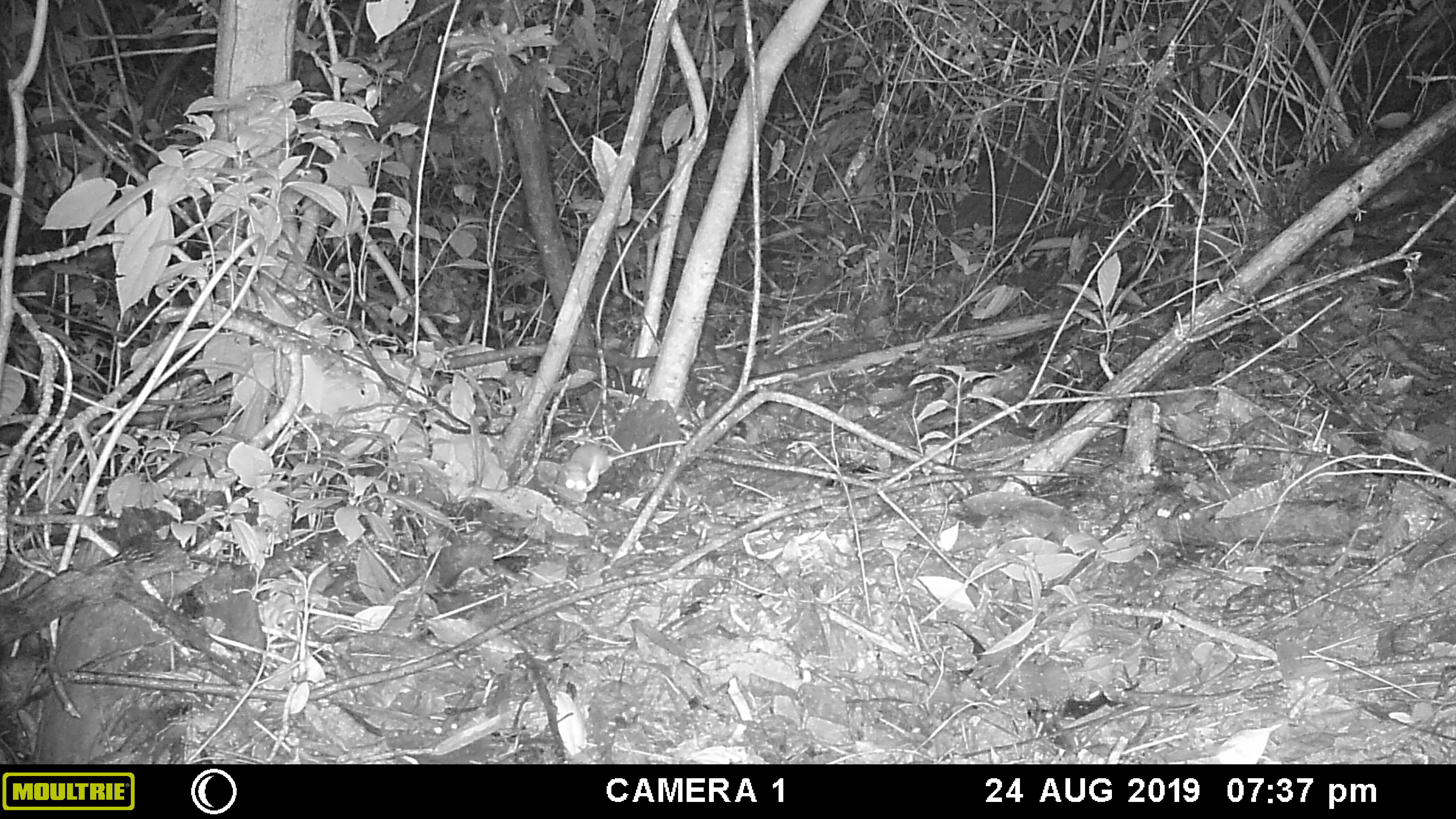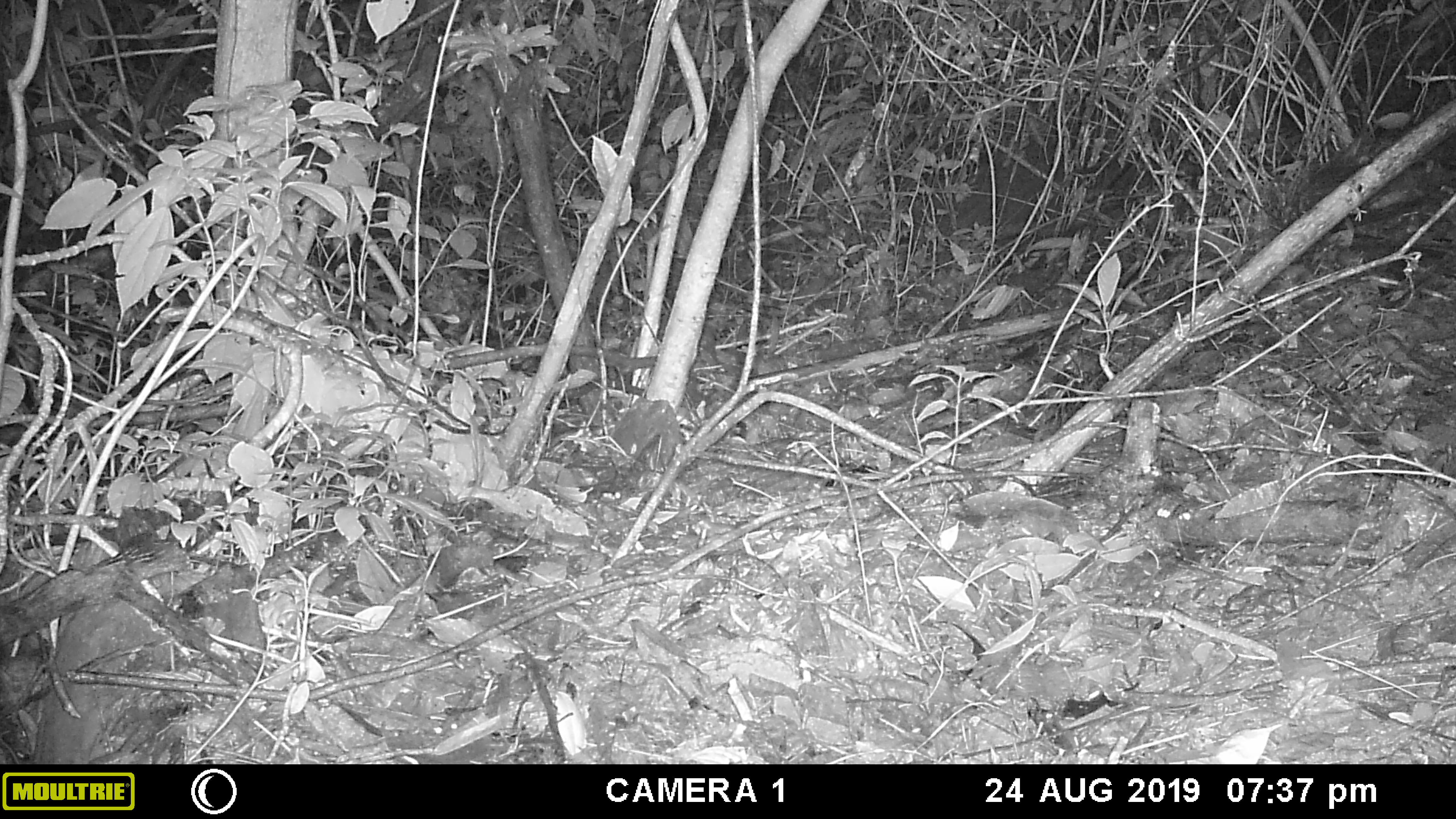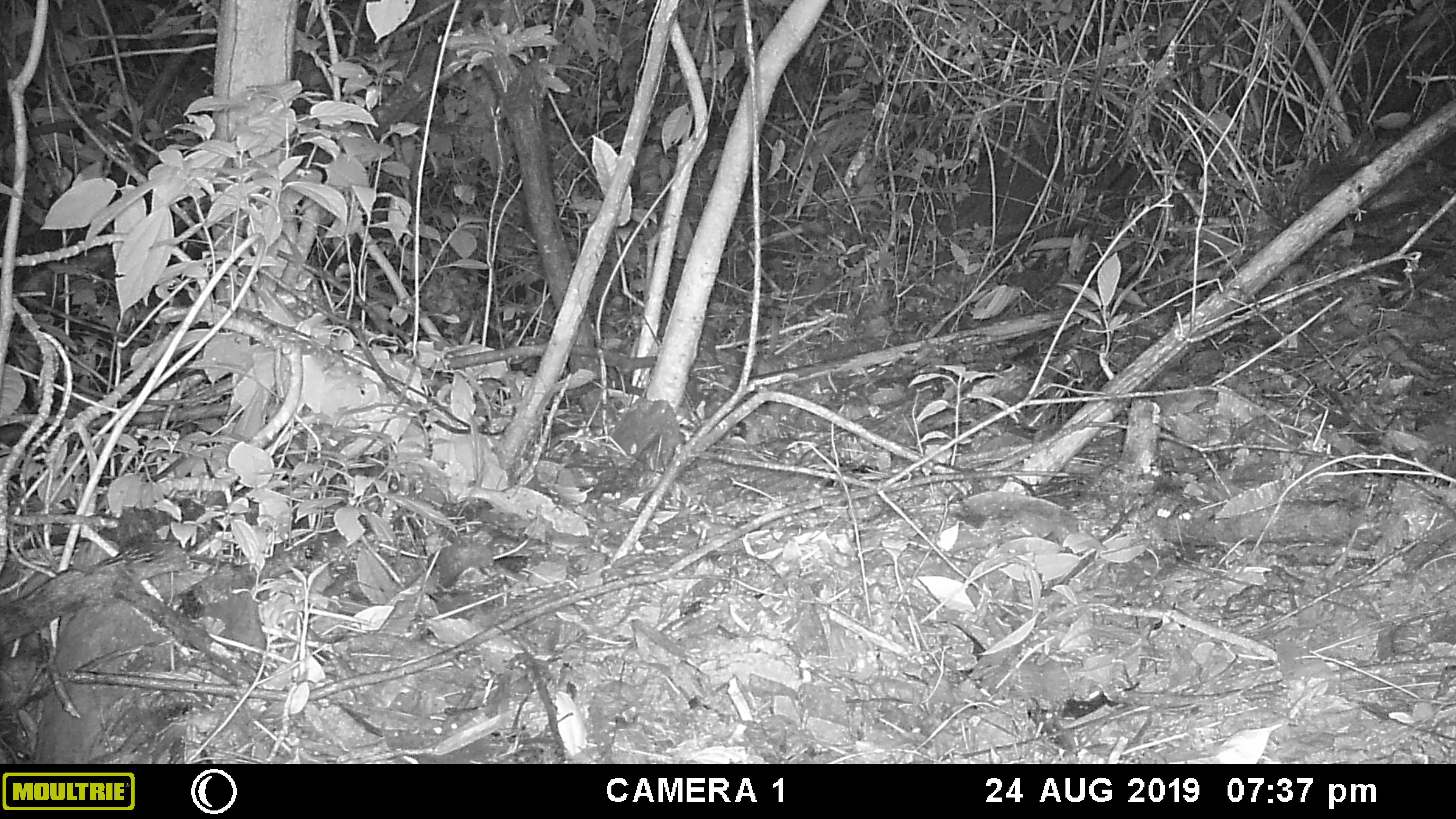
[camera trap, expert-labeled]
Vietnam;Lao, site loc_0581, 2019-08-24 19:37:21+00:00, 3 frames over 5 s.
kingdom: Animalia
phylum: Chordata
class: Mammalia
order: Rodentia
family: Muridae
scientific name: Muridae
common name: old-world mice and rats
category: unidentified murid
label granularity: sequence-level